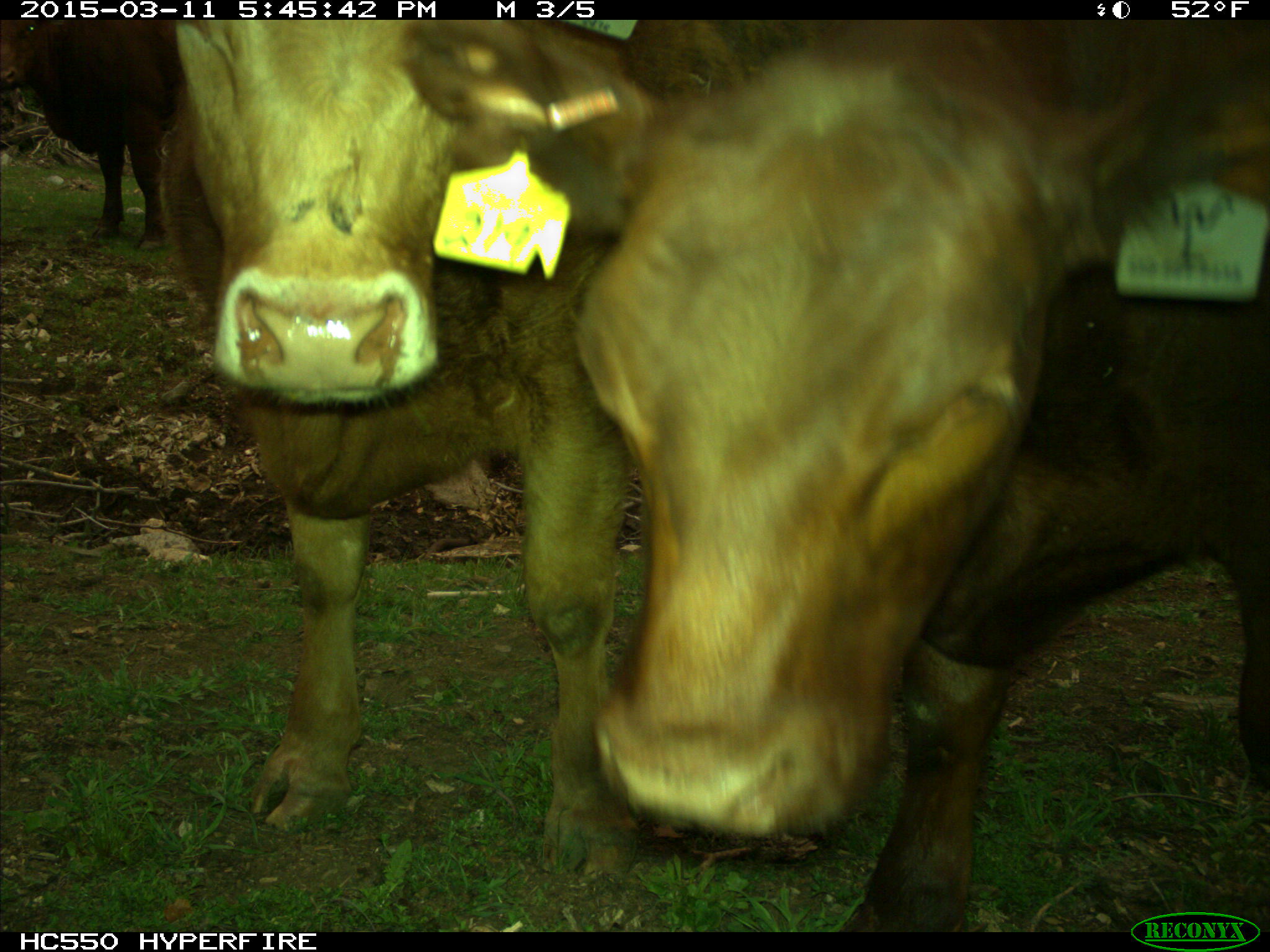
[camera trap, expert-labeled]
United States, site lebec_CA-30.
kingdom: Animalia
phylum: Chordata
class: Mammalia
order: Artiodactyla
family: Bovidae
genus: Bos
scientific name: Bos taurus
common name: domestic cow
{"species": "Bos taurus (domestic cow)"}